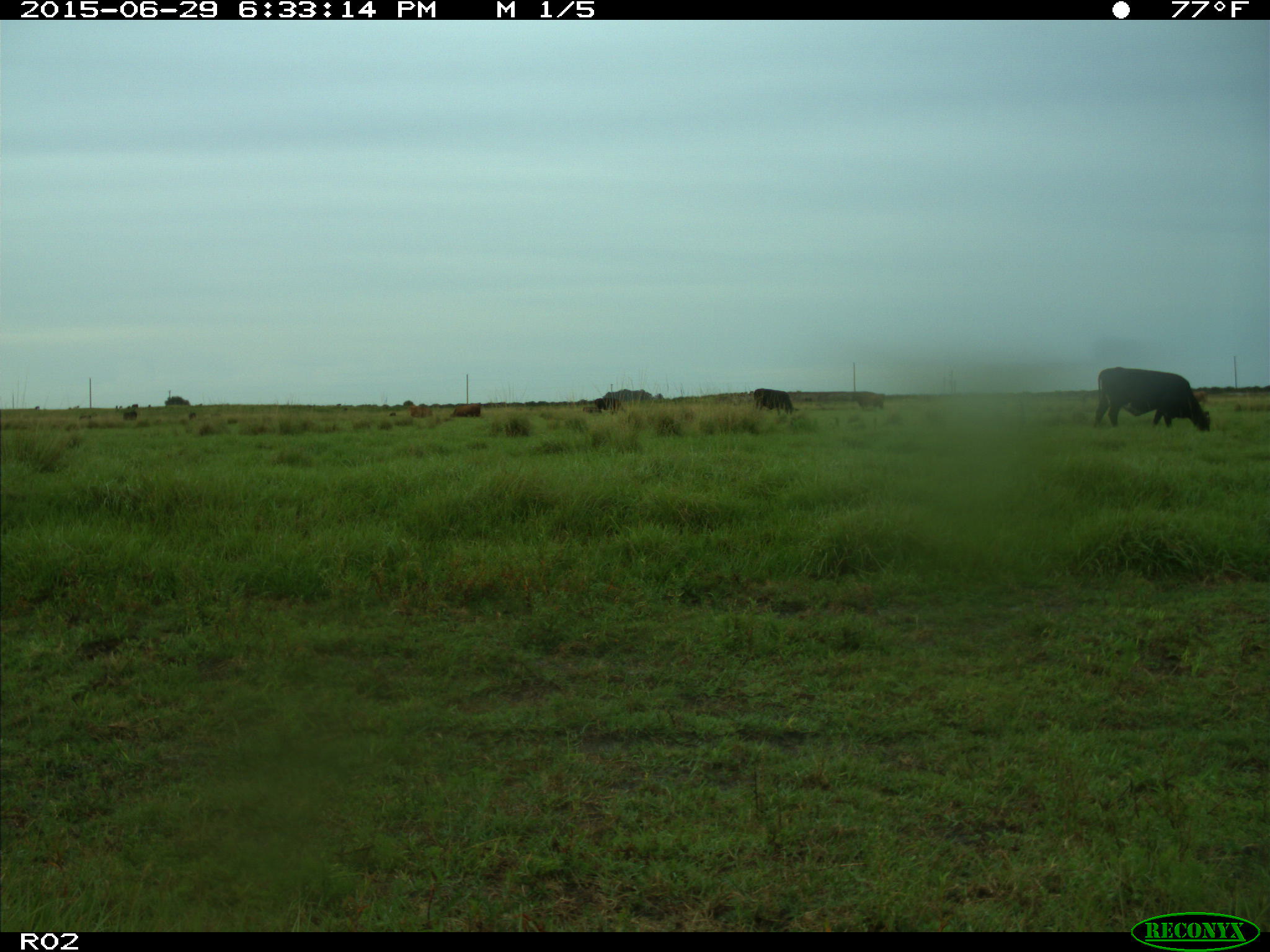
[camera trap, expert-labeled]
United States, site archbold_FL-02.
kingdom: Animalia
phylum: Chordata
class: Mammalia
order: Artiodactyla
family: Bovidae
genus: Bos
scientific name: Bos taurus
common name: domestic cow